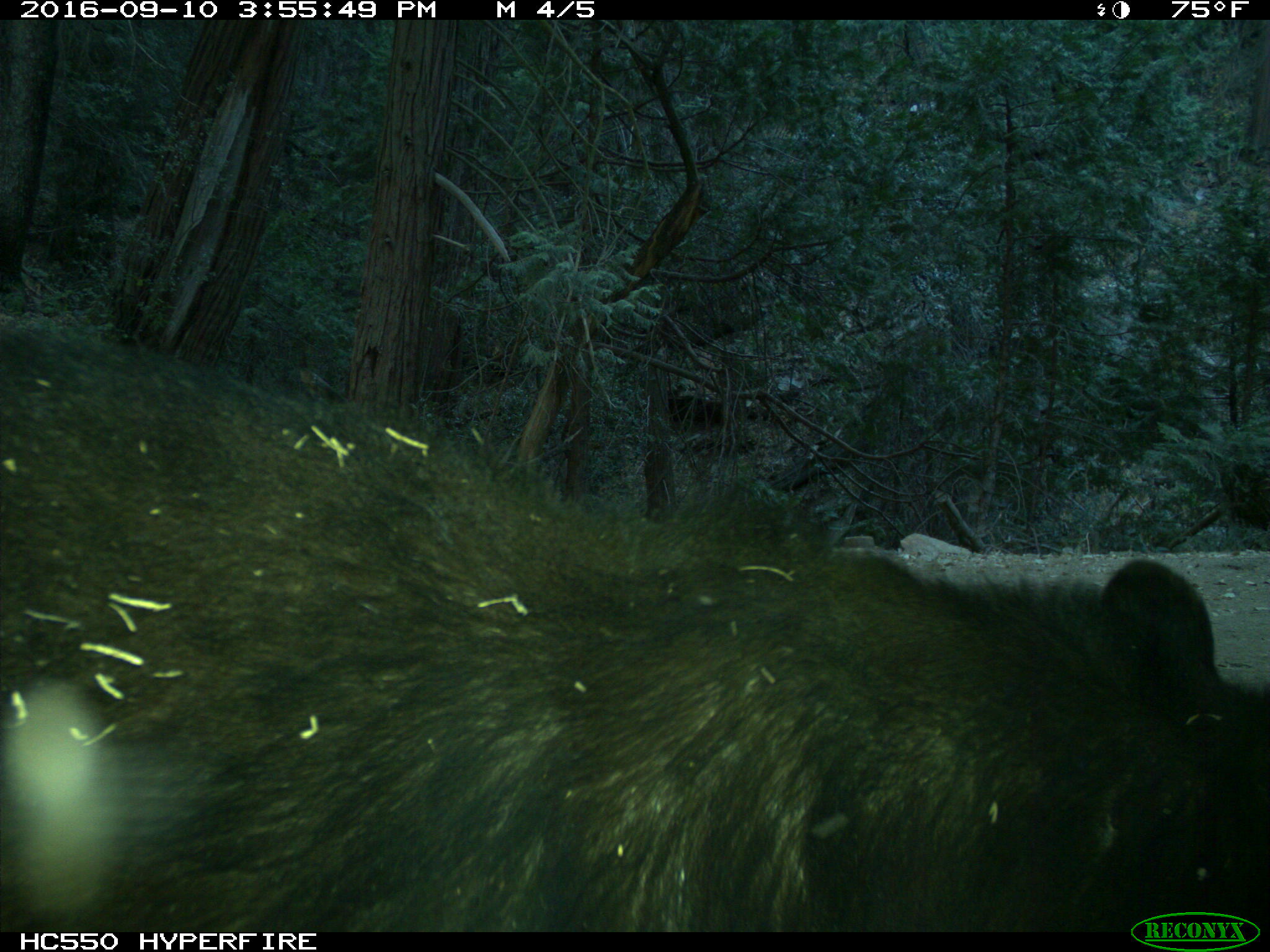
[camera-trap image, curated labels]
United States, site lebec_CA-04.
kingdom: Animalia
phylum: Chordata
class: Mammalia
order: Carnivora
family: Ursidae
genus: Ursus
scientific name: Ursus americanus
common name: american black bear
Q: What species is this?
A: Ursus americanus (american black bear).